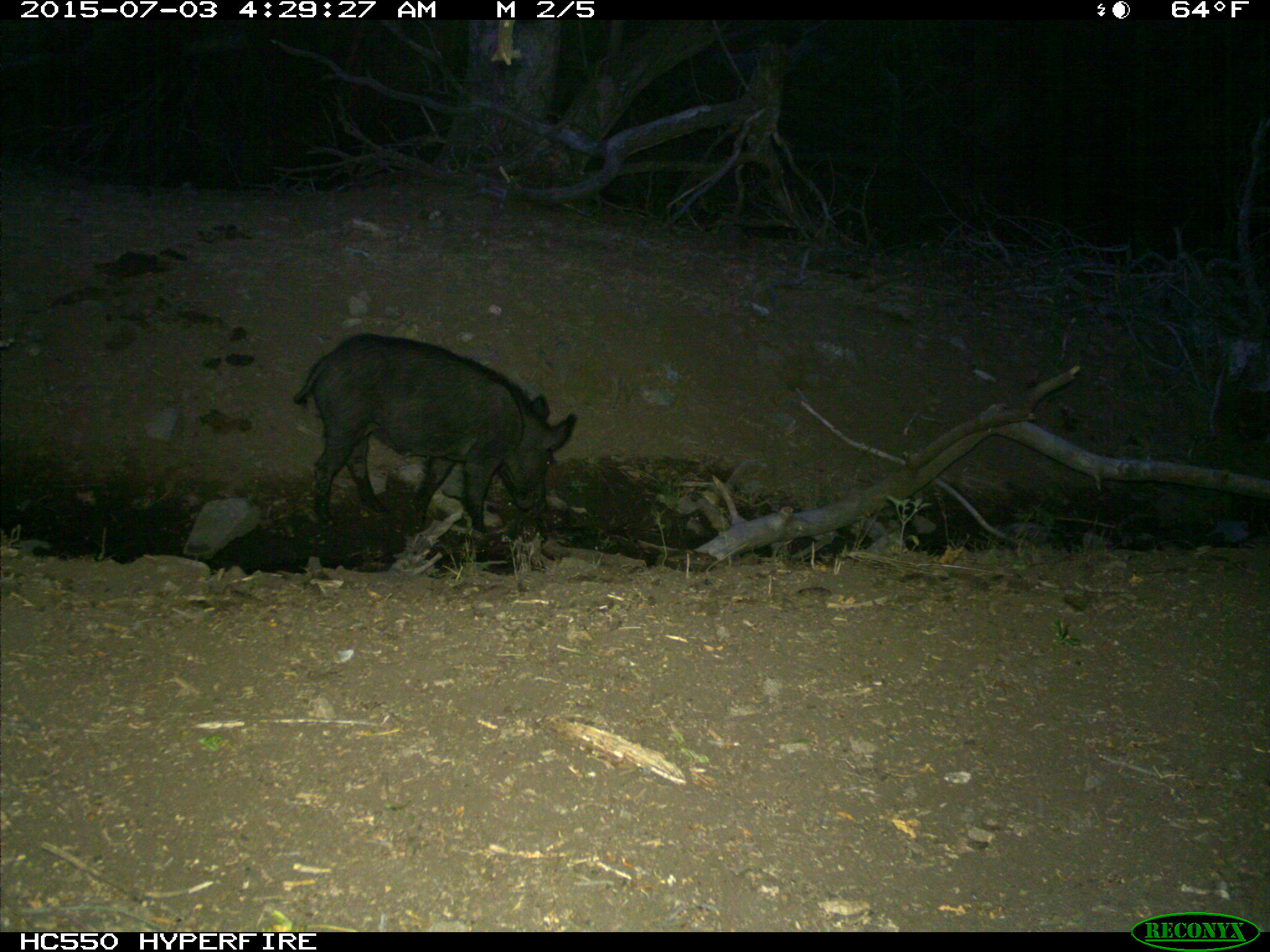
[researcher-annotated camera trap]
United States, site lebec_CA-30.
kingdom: Animalia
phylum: Chordata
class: Mammalia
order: Artiodactyla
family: Suidae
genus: Sus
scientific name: Sus scrofa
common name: wild boar